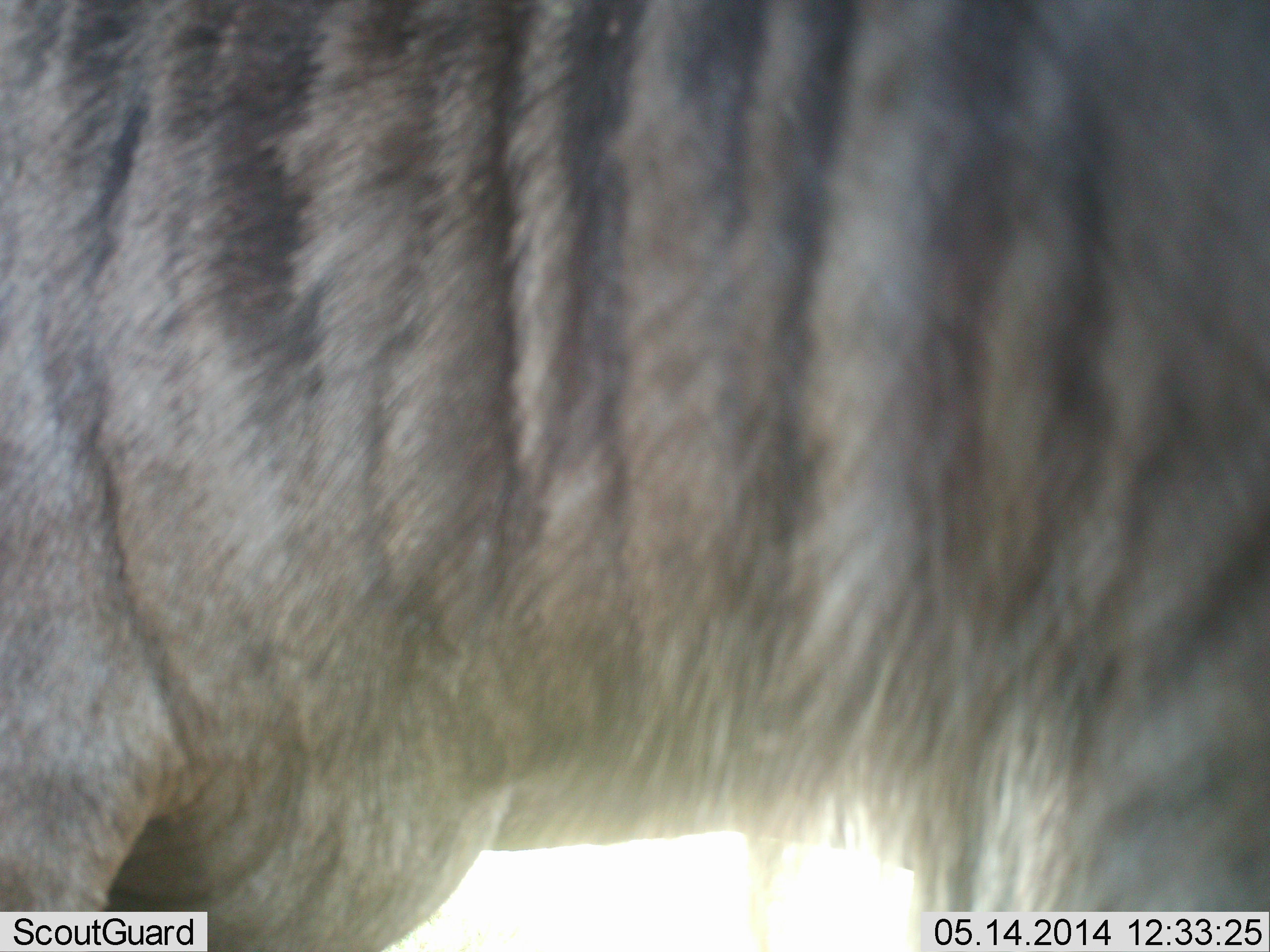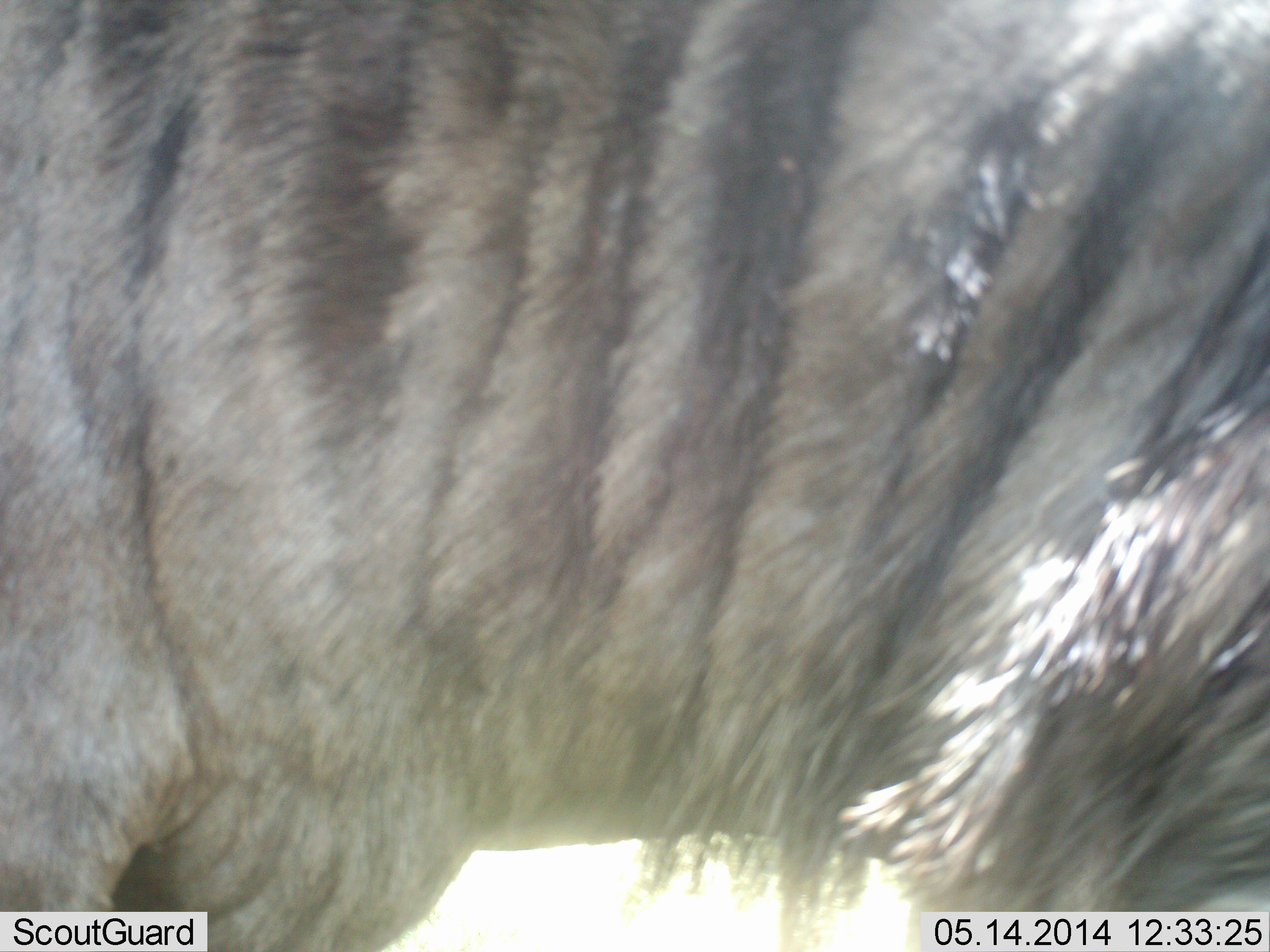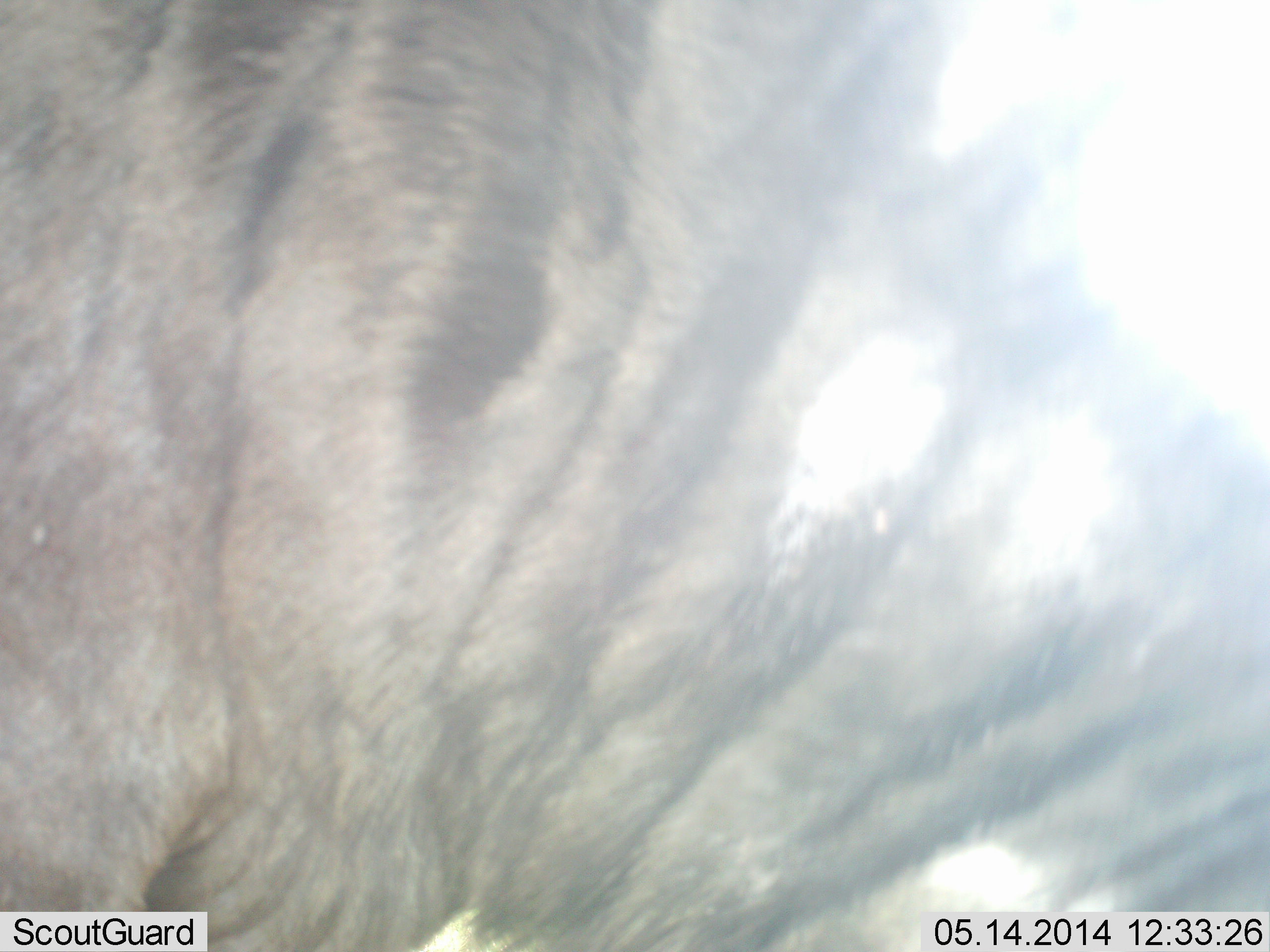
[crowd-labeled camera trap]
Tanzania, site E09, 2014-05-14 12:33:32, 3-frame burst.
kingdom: Animalia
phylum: Chordata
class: Mammalia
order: Artiodactyla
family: Bovidae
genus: Connochaetes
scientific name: Connochaetes taurinus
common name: blue wildebeest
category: wildebeest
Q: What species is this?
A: Wildebeest (blue wildebeest) (Connochaetes taurinus).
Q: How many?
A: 1.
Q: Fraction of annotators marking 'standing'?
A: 80%.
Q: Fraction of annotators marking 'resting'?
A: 0%.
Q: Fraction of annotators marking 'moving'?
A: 20%.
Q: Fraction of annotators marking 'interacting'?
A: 0%.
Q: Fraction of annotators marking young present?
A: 0%.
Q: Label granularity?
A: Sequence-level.